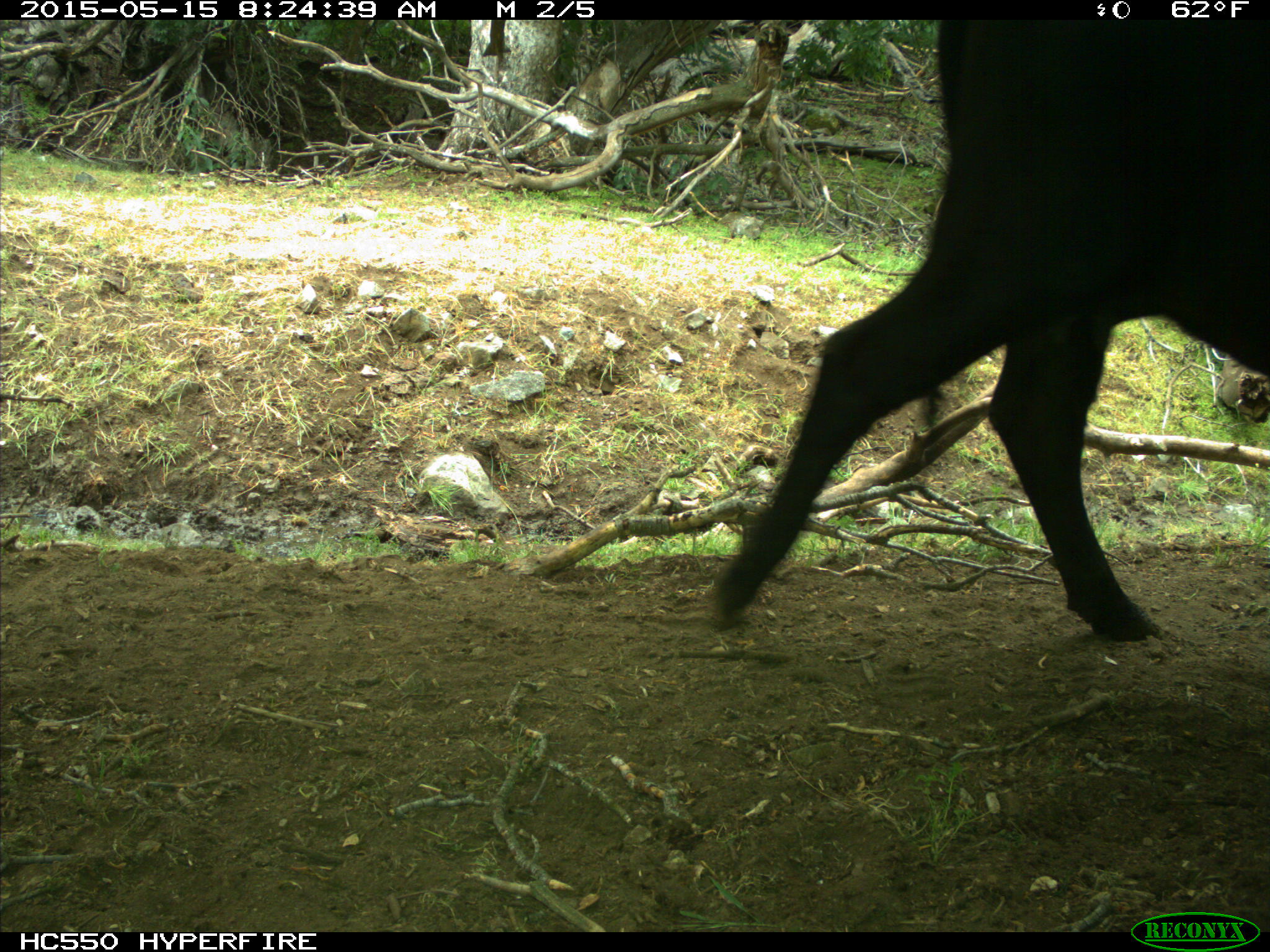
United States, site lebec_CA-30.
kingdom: Animalia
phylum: Chordata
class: Mammalia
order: Artiodactyla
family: Bovidae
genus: Bos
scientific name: Bos taurus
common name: domestic cow